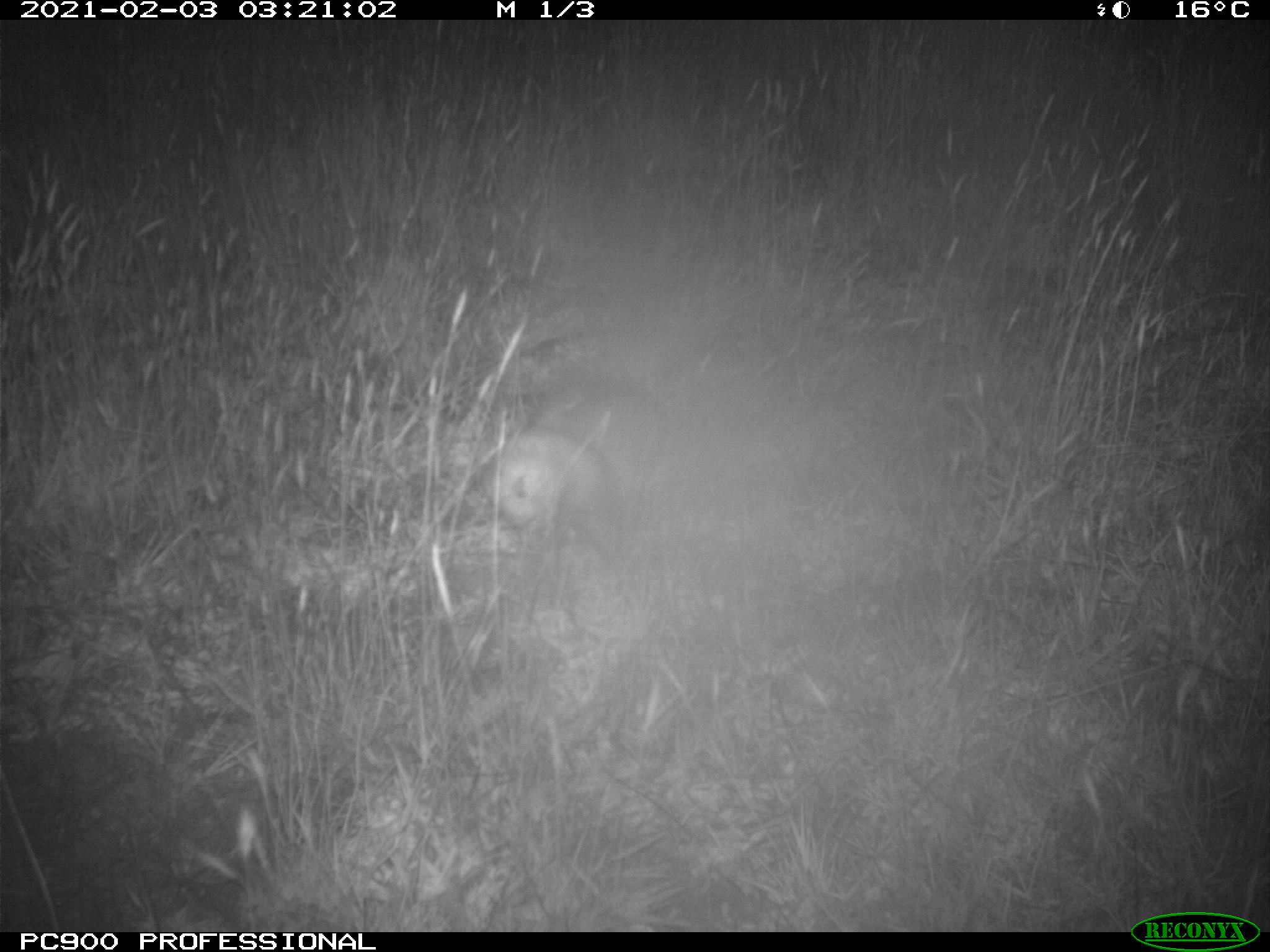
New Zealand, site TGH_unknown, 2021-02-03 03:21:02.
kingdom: Animalia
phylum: Chordata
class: Mammalia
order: Carnivora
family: Mustelidae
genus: Mustela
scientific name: Mustela furo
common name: ferret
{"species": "ferret (Mustela furo)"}